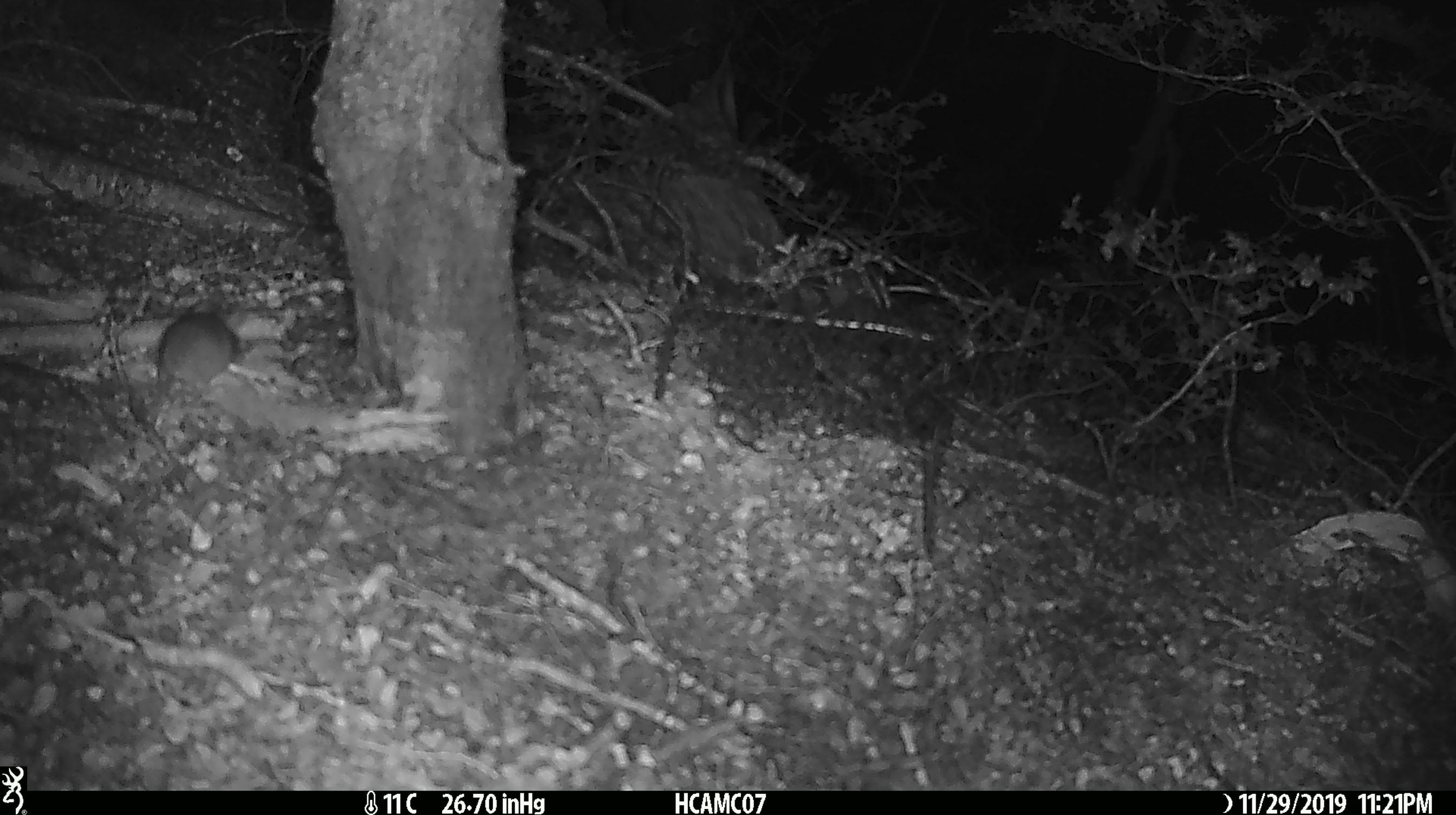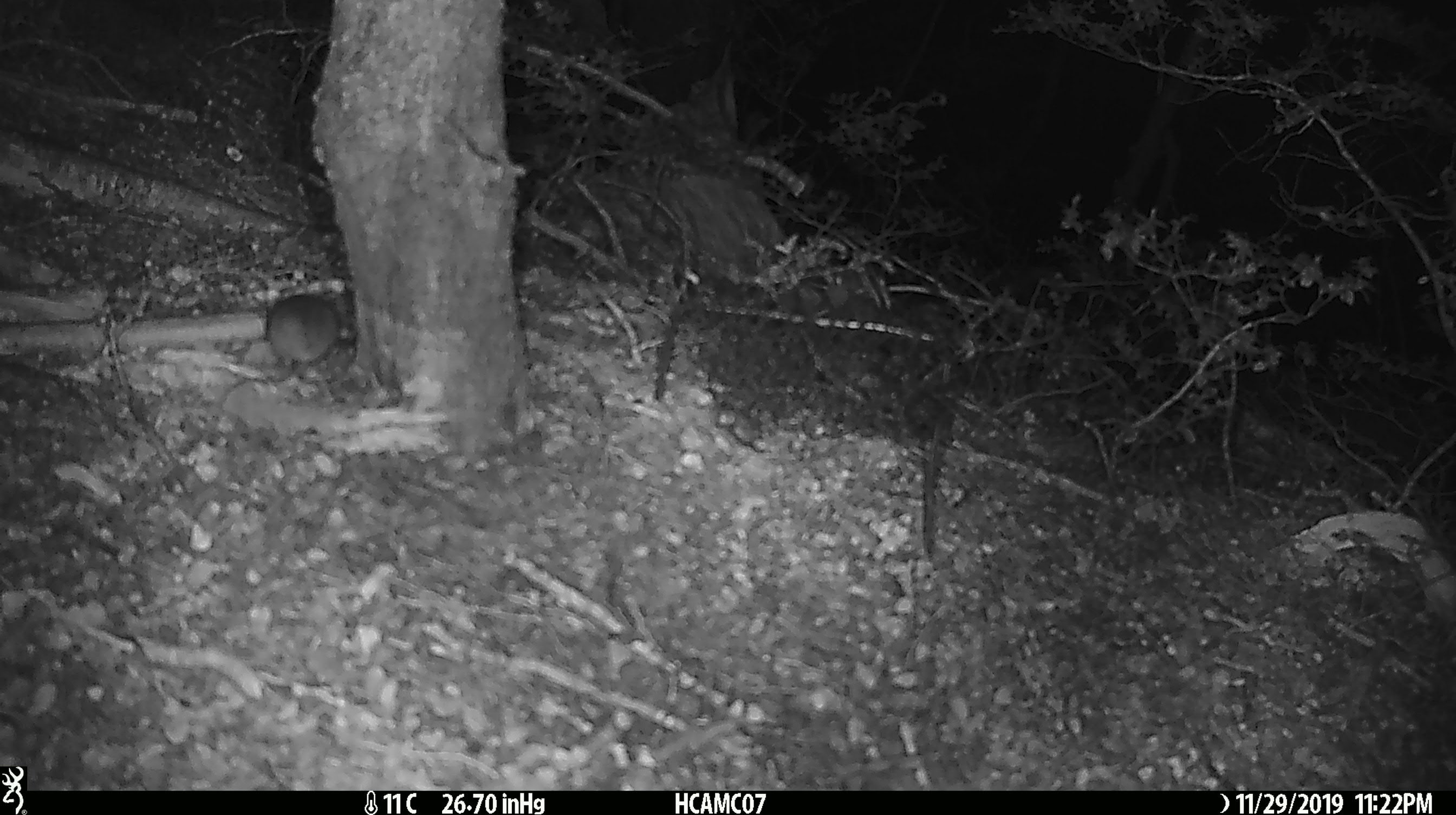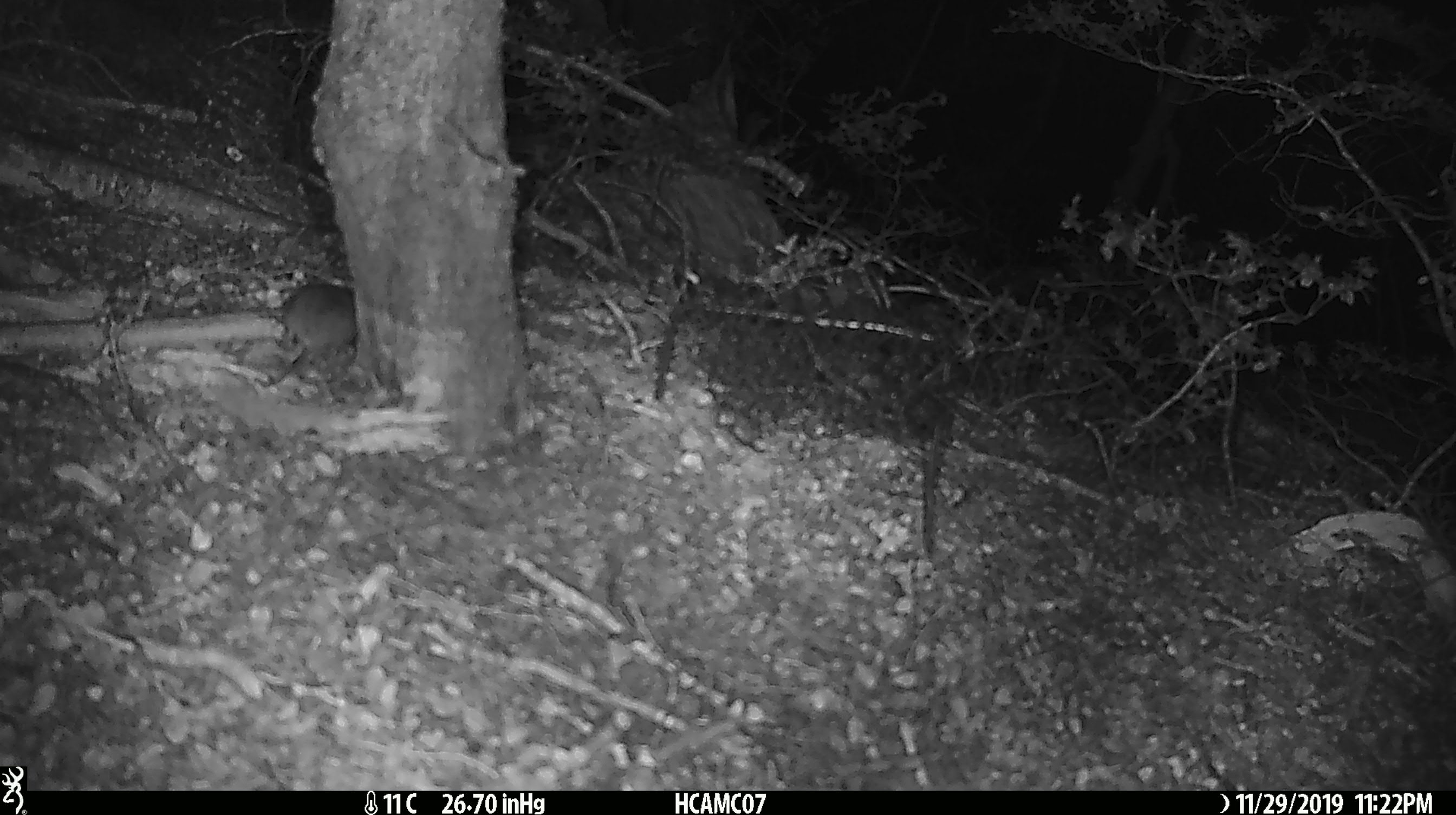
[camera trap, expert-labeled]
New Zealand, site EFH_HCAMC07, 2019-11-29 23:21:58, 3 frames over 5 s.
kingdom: Animalia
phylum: Chordata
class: Mammalia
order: Rodentia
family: Muridae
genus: Mus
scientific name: Mus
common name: mouse